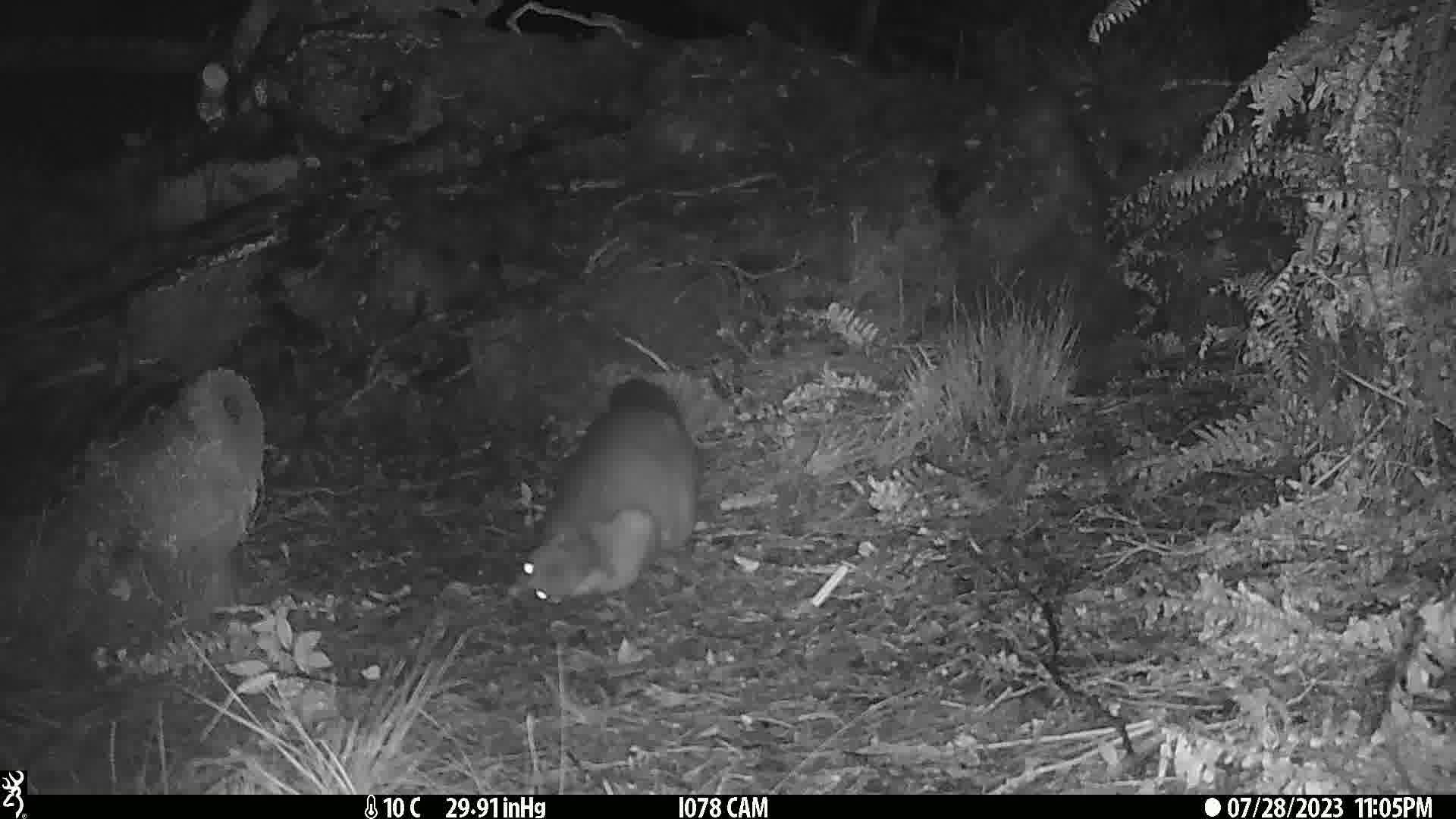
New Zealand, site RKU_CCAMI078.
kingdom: Animalia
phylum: Chordata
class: Mammalia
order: Diprotodontia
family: Phalangeridae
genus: Trichosurus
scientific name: Trichosurus vulpecula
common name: common brushtail possum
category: possum